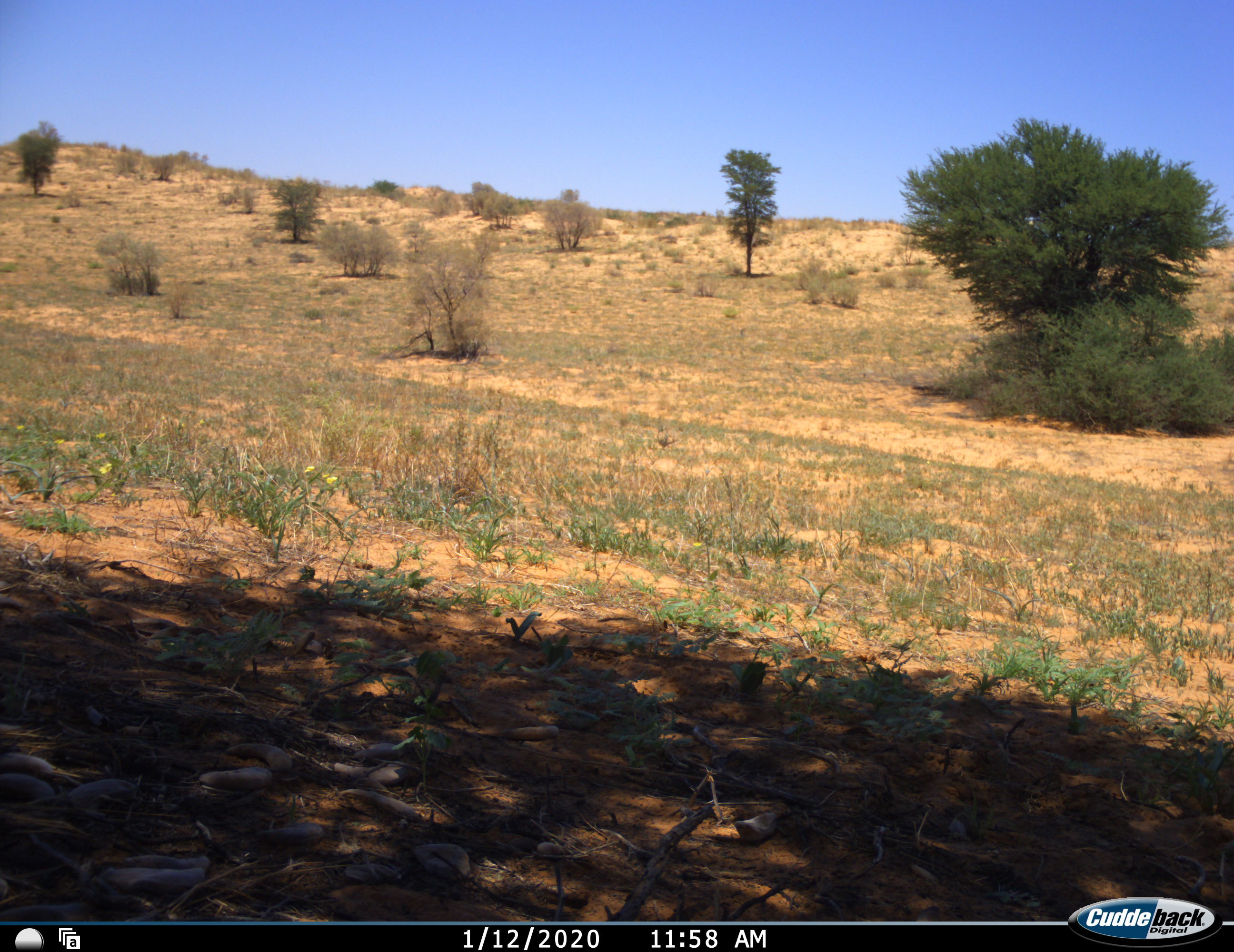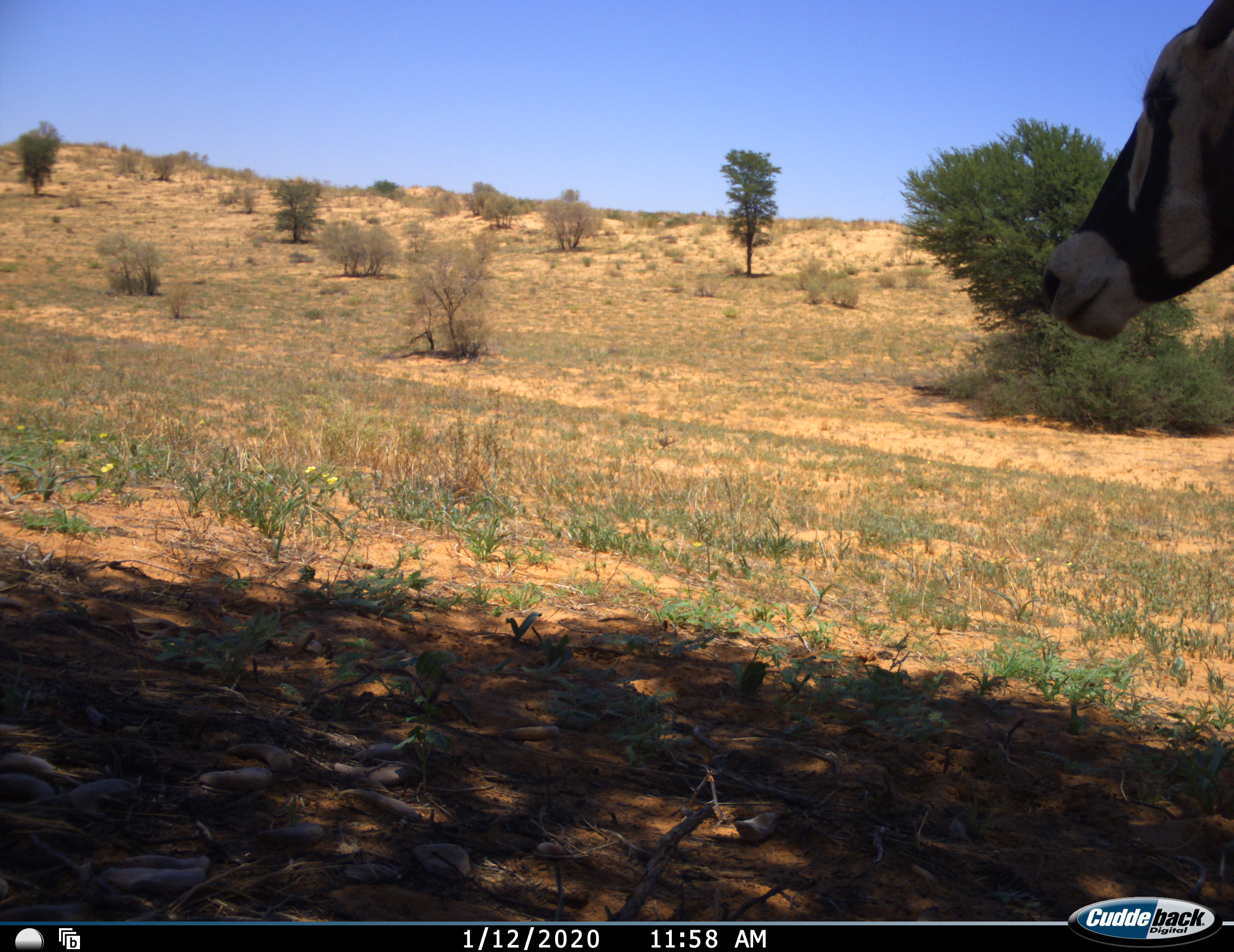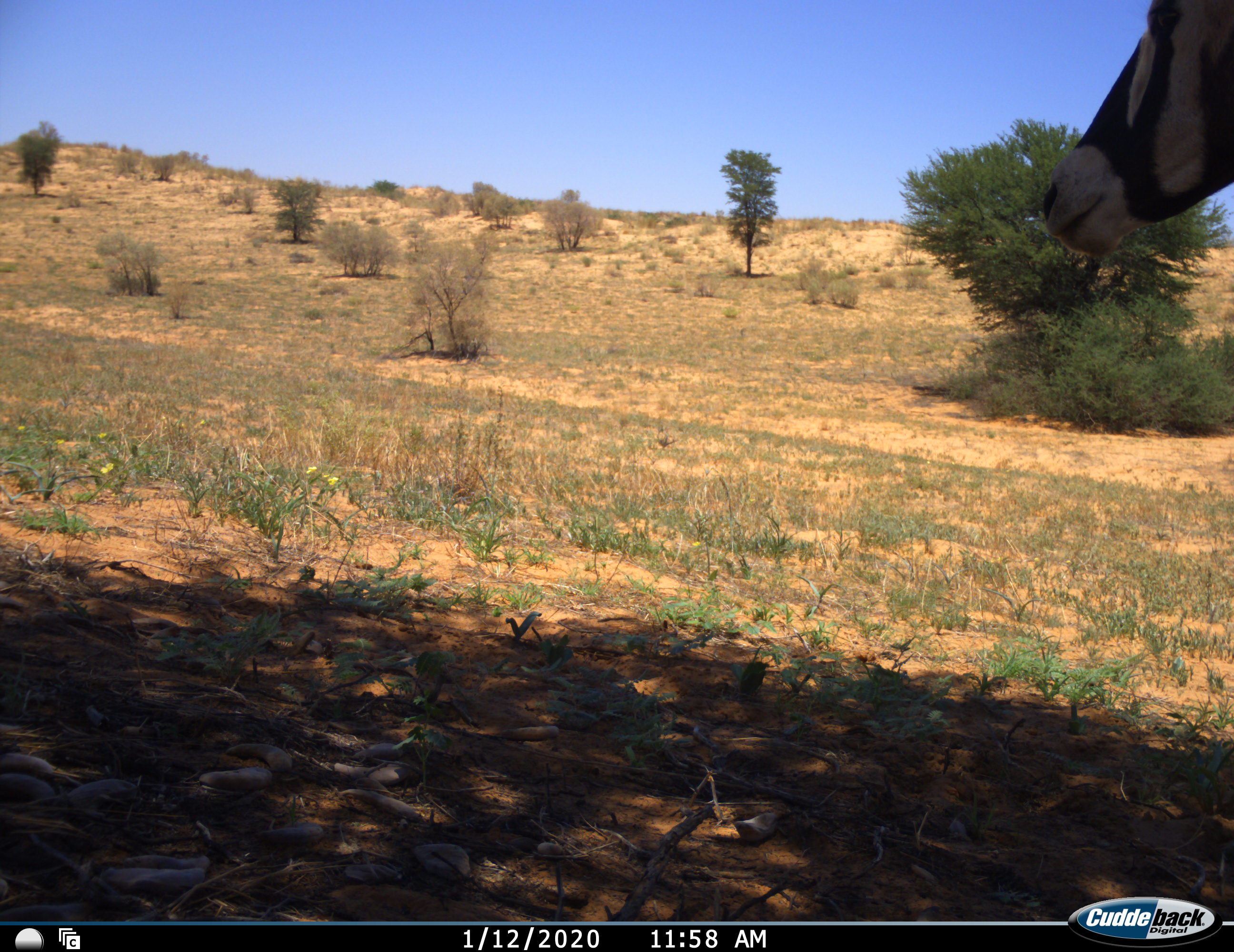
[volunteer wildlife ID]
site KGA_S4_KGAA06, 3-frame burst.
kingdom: Animalia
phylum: Chordata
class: Mammalia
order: Artiodactyla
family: Bovidae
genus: Oryx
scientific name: Oryx gazella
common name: gemsbok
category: oryx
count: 1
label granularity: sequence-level